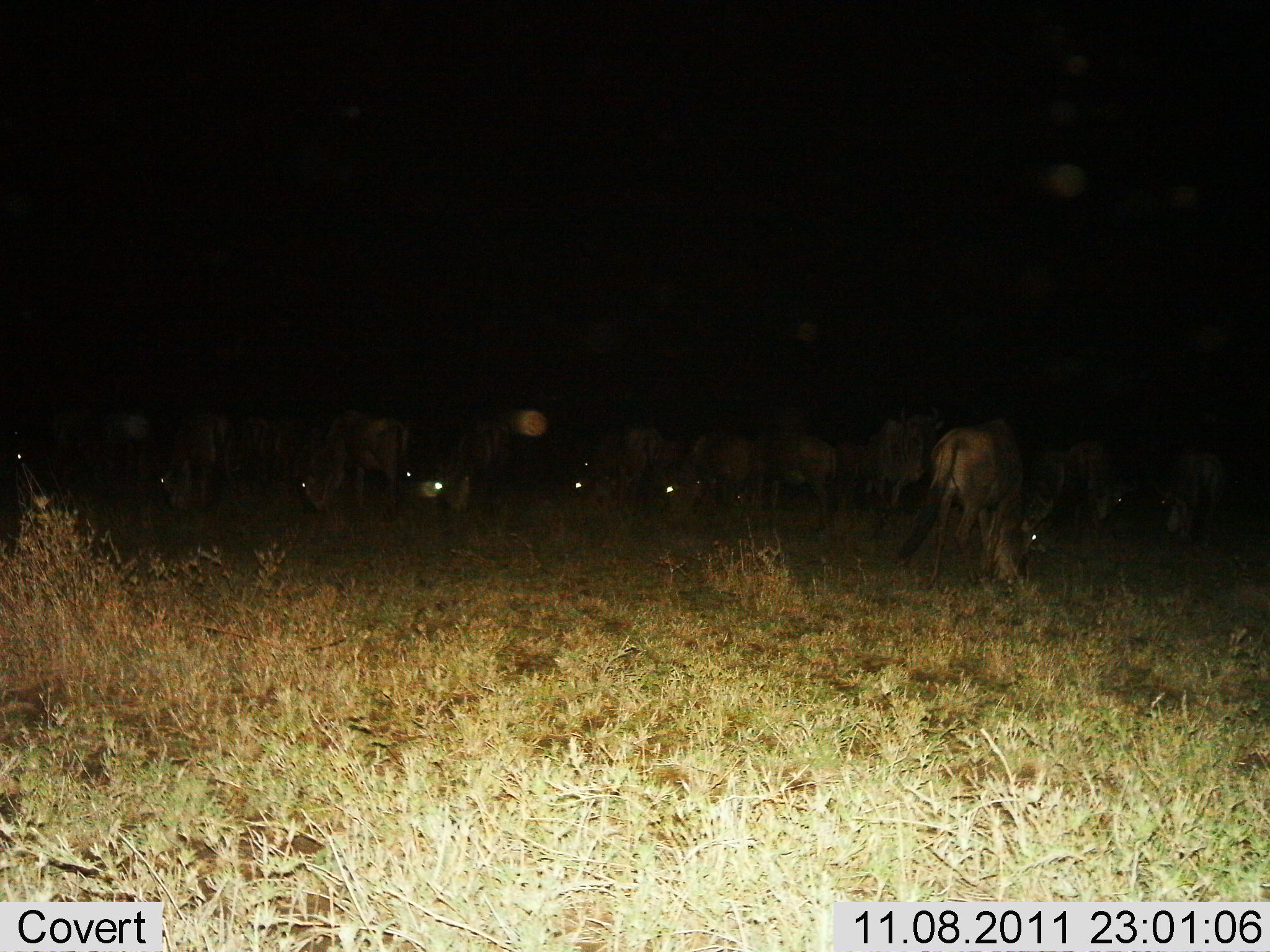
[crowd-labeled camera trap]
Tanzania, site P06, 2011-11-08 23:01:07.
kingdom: Animalia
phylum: Chordata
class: Mammalia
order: Artiodactyla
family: Bovidae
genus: Connochaetes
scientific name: Connochaetes taurinus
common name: blue wildebeest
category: wildebeest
Wildebeest (blue wildebeest) (Connochaetes taurinus), count 11-50. Behavior (volunteer vote fractions): standing 73%, resting 0%, moving 9%, interacting 0%. Young present (vote fraction): 0%. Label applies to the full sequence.